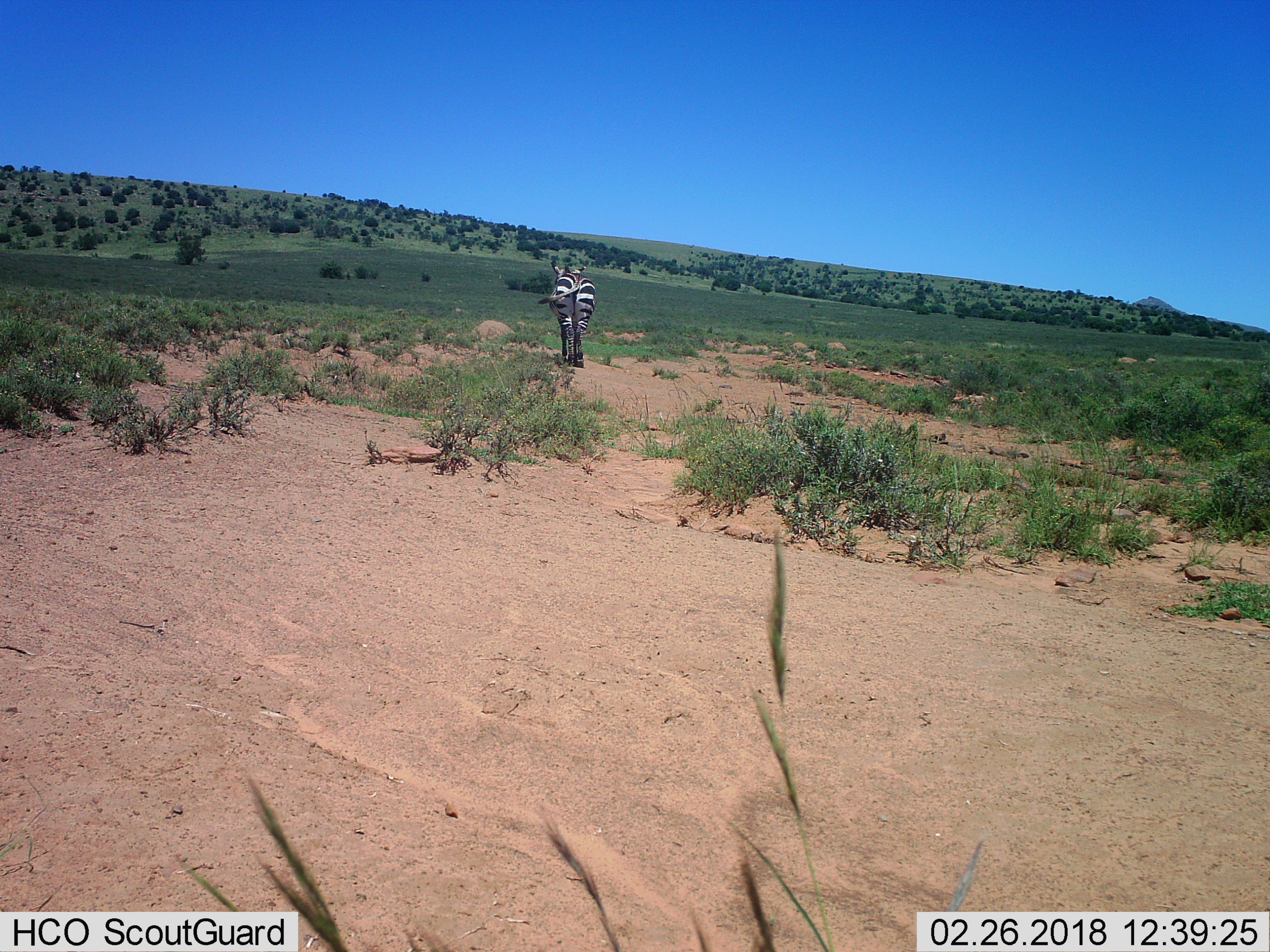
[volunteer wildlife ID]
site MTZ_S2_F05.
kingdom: Animalia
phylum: Chordata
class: Mammalia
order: Perissodactyla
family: Equidae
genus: Equus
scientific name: Equus zebra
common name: mountain zebra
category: zebramountain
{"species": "zebramountain (mountain zebra) (Equus zebra)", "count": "1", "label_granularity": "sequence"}